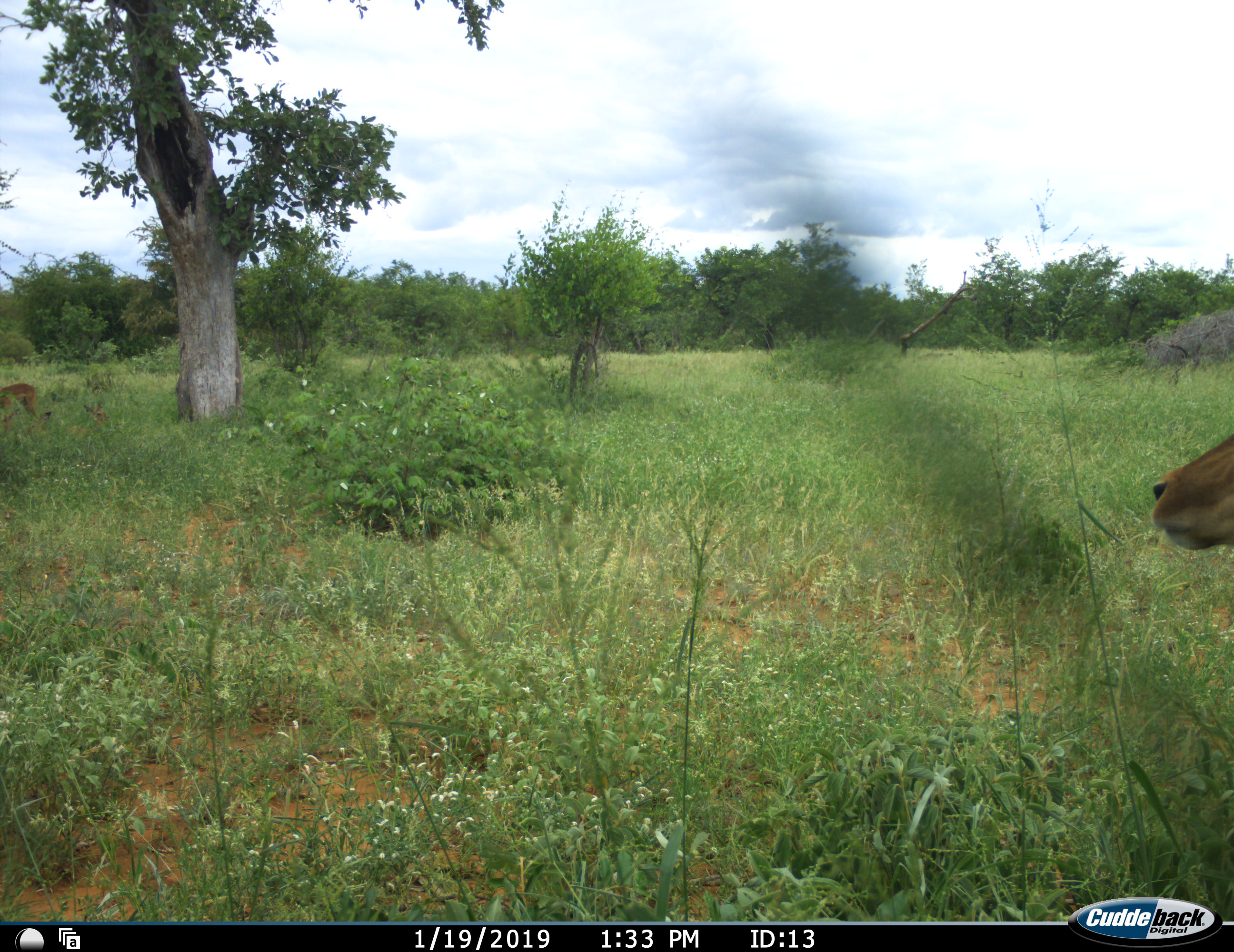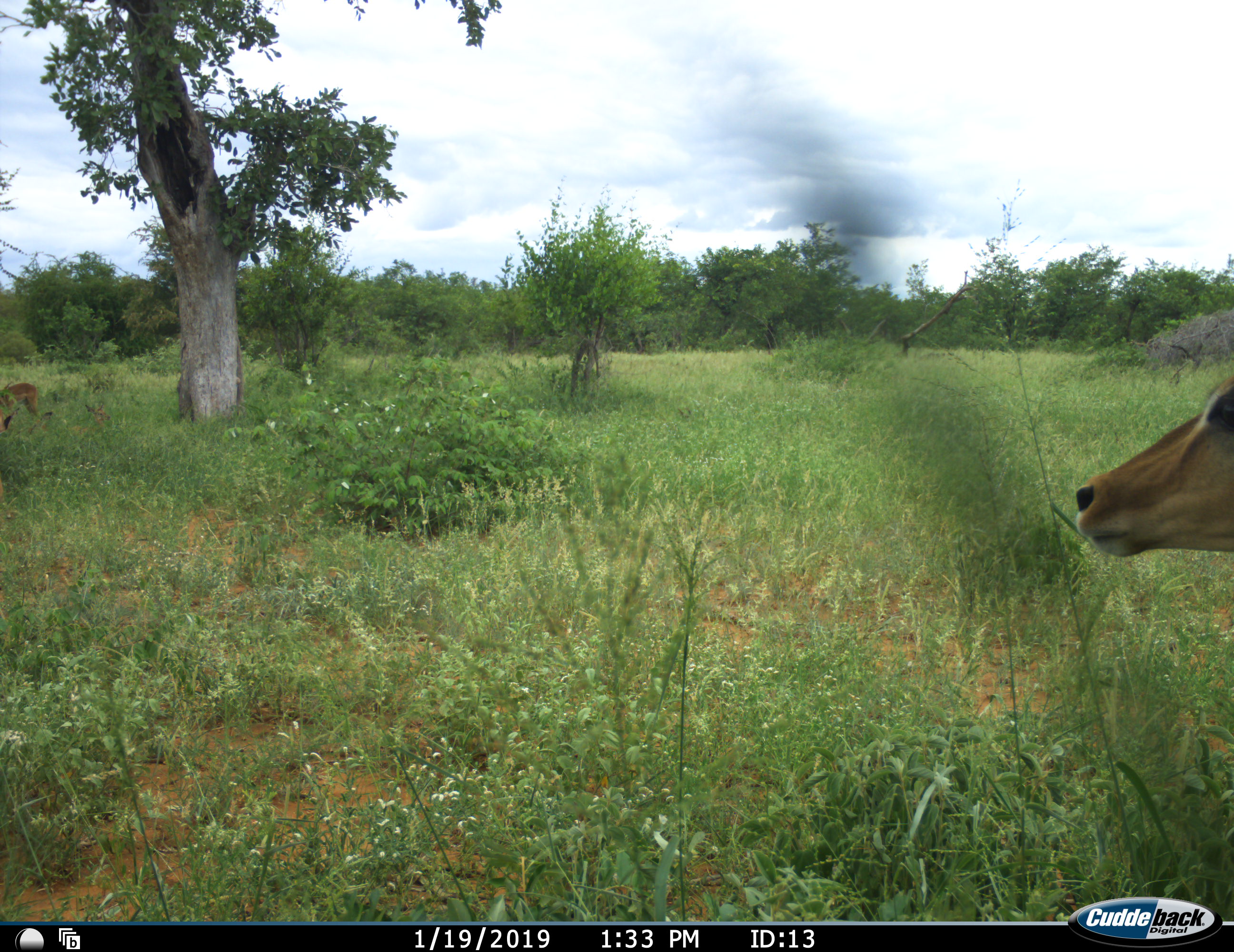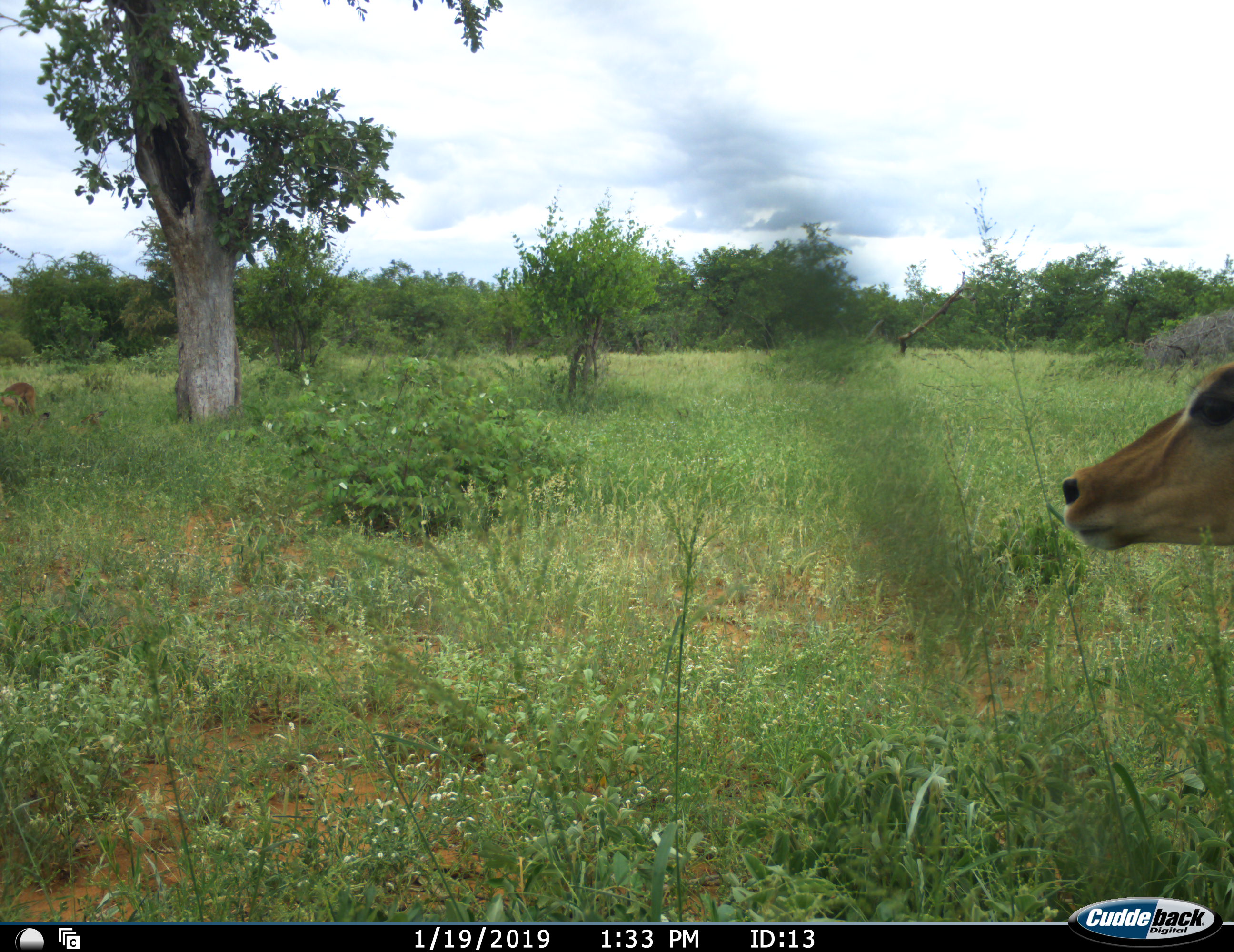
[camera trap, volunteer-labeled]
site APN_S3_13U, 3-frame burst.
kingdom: Animalia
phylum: Chordata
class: Mammalia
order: Artiodactyla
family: Bovidae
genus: Aepyceros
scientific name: Aepyceros melampus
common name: impala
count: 2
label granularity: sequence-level